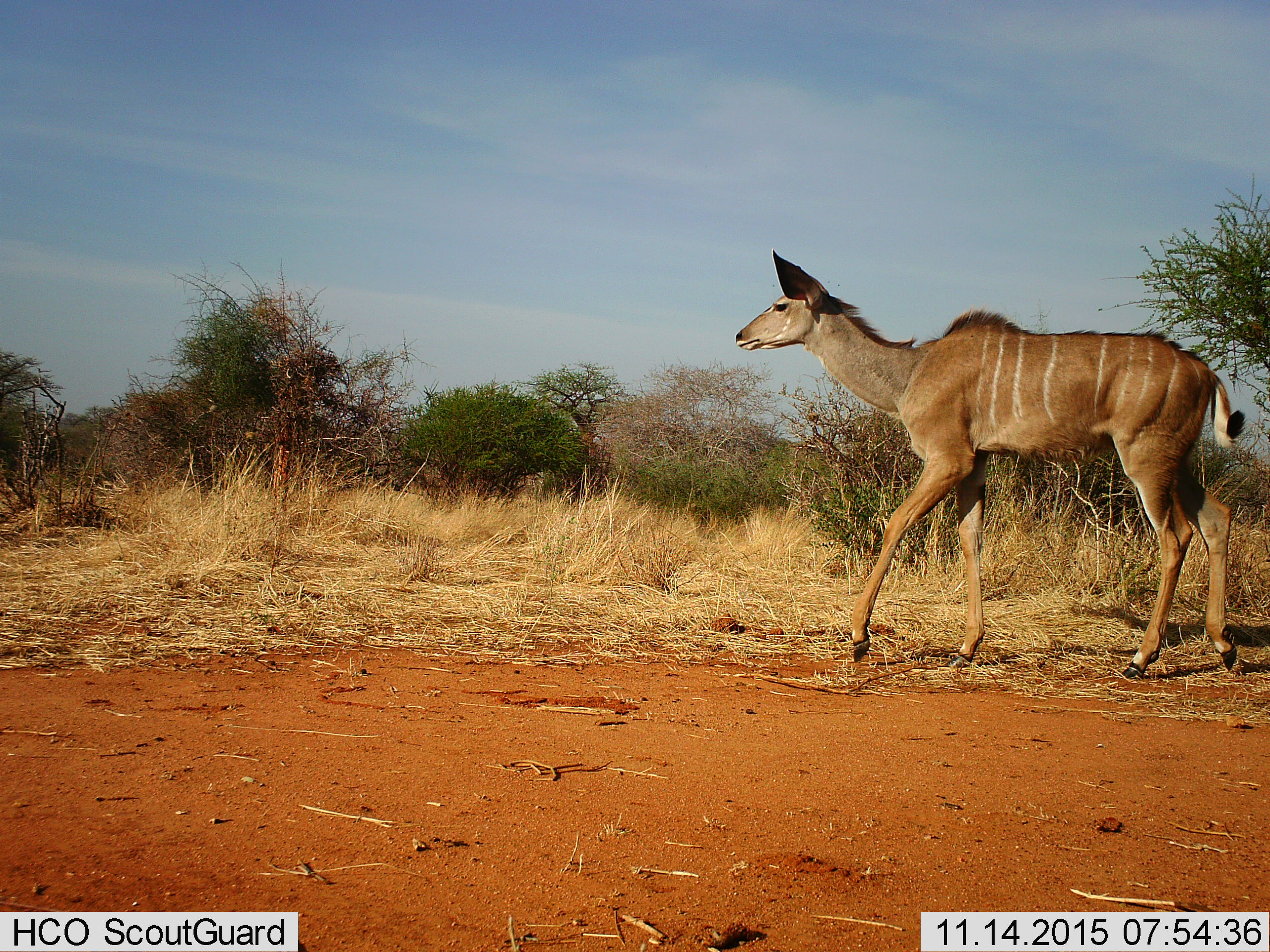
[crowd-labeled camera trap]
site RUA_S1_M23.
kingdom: Animalia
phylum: Chordata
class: Mammalia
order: Artiodactyla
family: Bovidae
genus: Tragelaphus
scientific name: Tragelaphus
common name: kudu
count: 1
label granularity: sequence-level